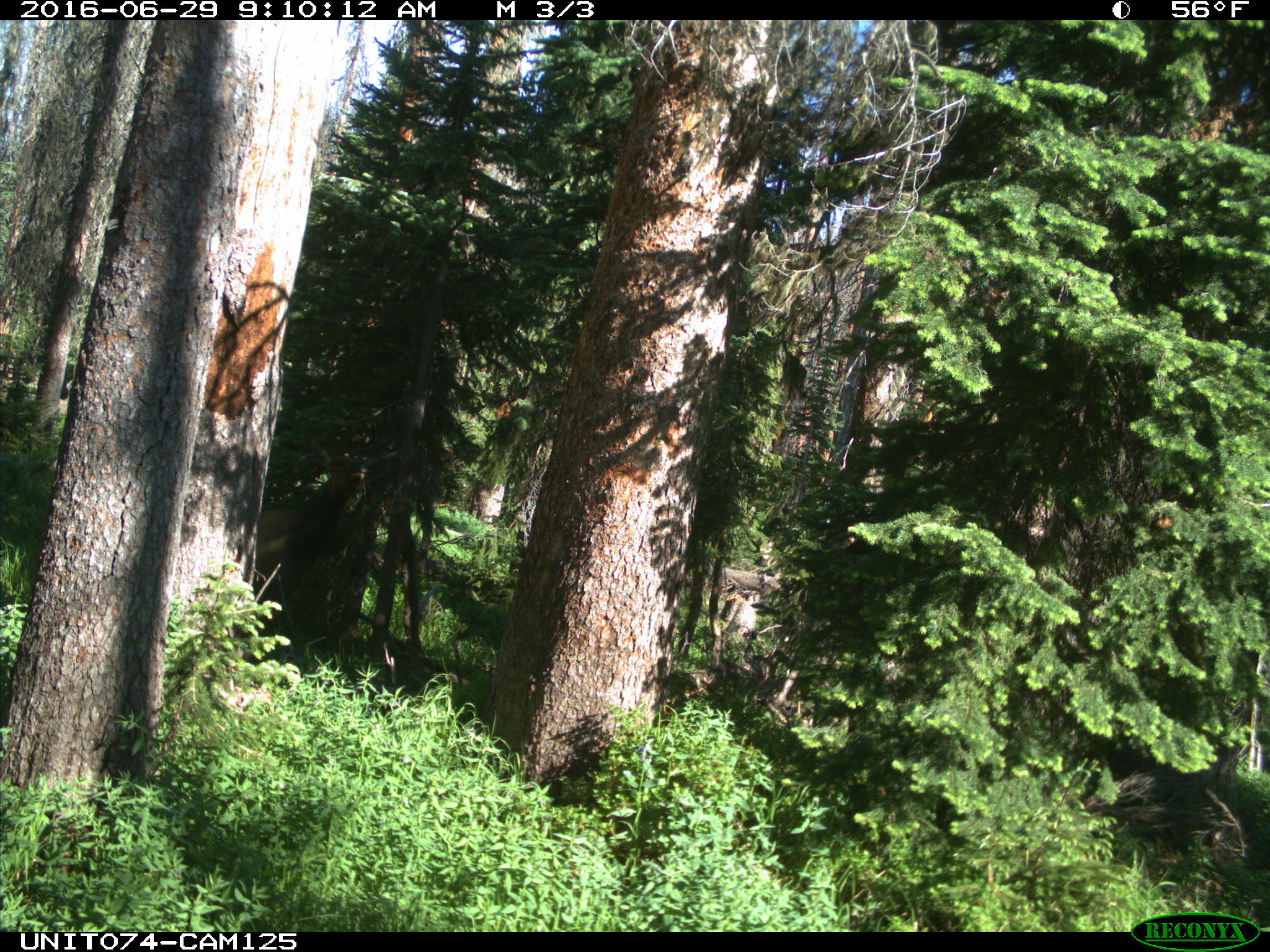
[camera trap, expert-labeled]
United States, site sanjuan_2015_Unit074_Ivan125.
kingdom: Animalia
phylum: Chordata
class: Mammalia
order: Artiodactyla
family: Cervidae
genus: Cervus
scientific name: Cervus elaphus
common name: red deer